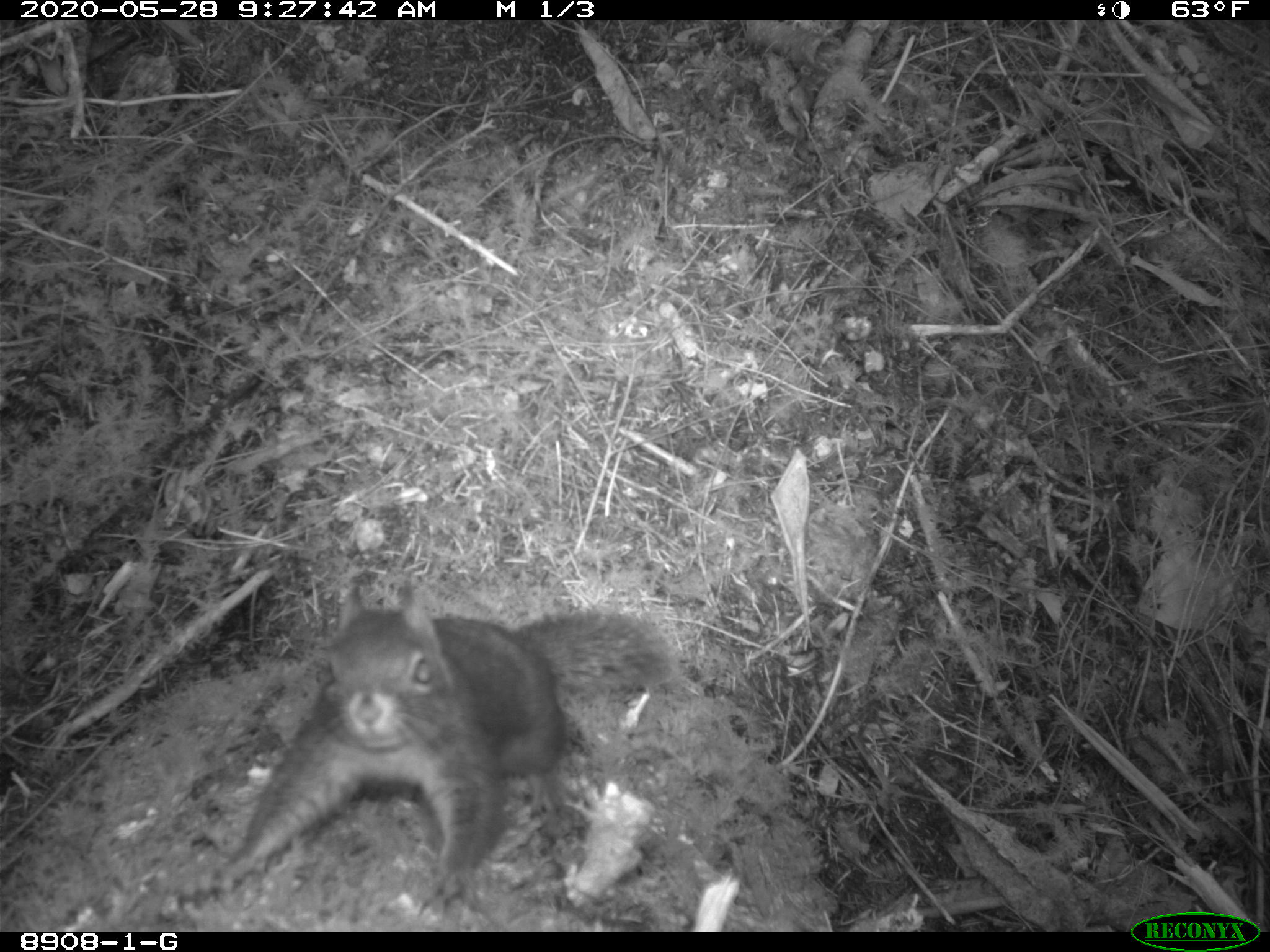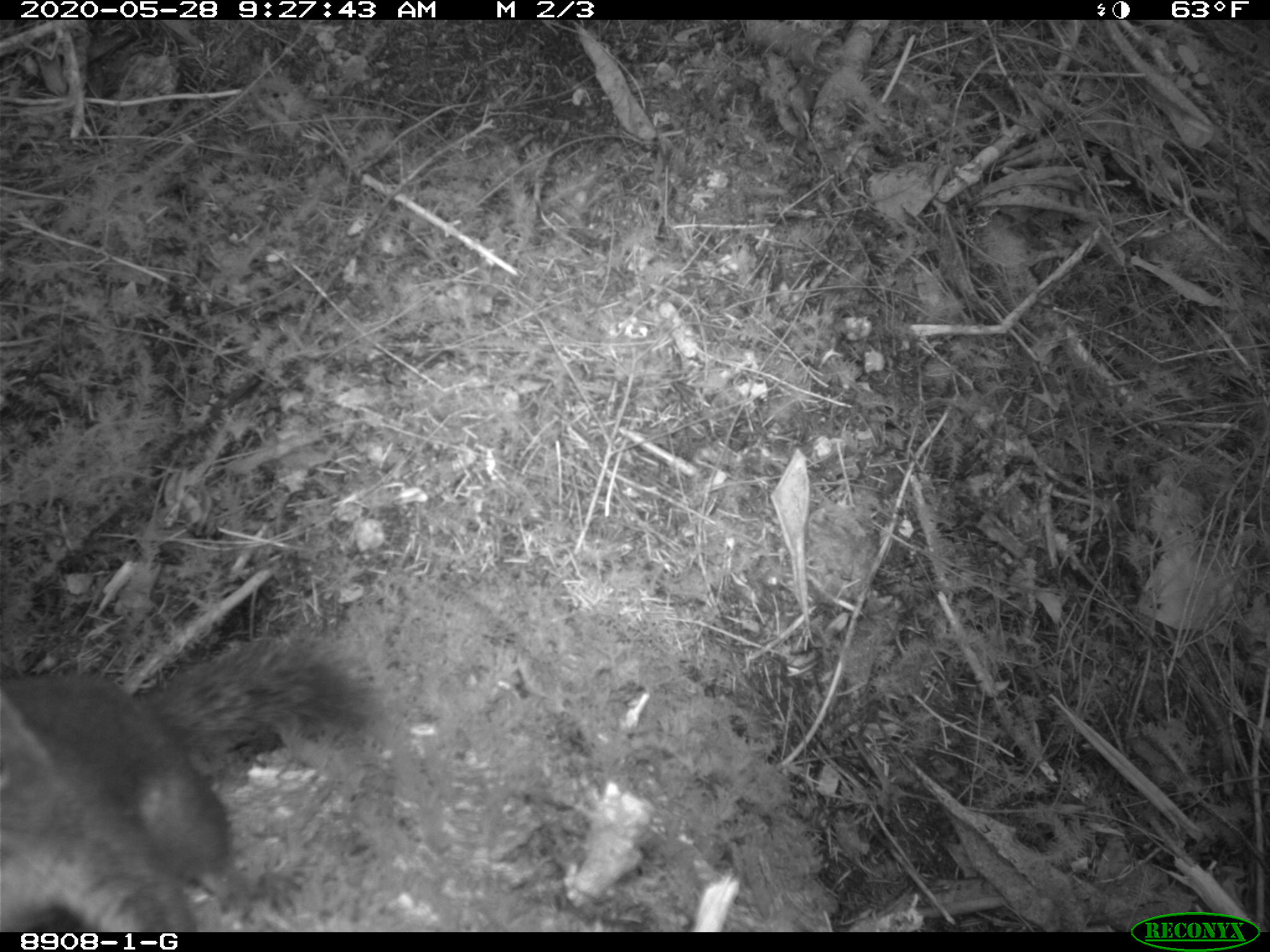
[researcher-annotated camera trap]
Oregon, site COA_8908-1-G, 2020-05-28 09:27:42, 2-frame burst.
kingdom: Animalia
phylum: Chordata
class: Mammalia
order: Rodentia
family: Sciuridae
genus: Tamiasciurus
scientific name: Tamiasciurus douglasii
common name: douglas squirrel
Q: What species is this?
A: Douglas squirrel (Tamiasciurus douglasii).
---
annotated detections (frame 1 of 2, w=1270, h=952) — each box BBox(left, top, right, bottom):
douglas squirrel: BBox(211, 602, 665, 905)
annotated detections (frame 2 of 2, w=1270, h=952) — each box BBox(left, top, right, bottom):
douglas squirrel: BBox(0, 628, 388, 927)